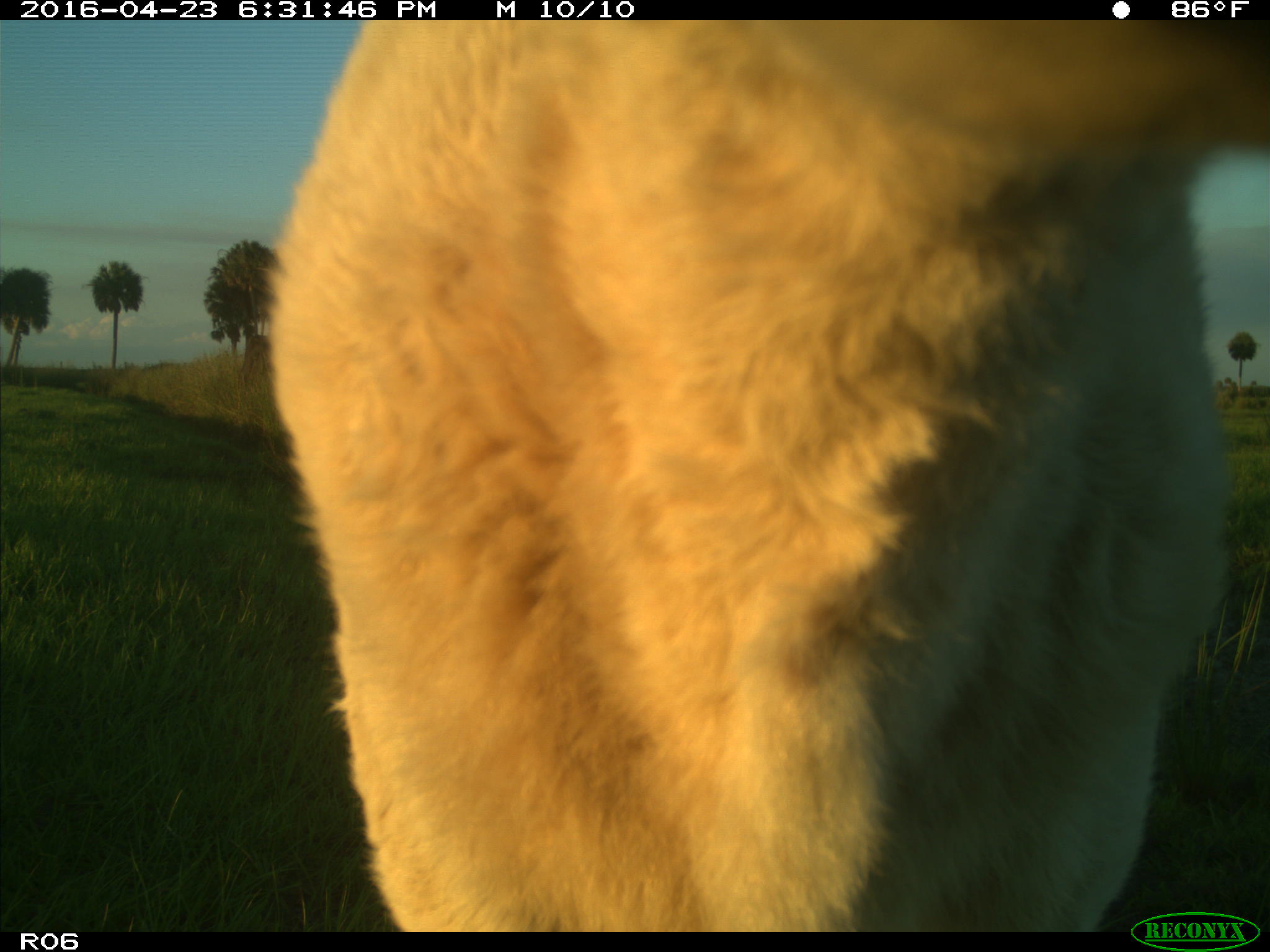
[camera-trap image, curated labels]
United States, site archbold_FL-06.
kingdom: Animalia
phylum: Chordata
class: Mammalia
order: Artiodactyla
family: Bovidae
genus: Bos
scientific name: Bos taurus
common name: domestic cow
Bos taurus (domestic cow).